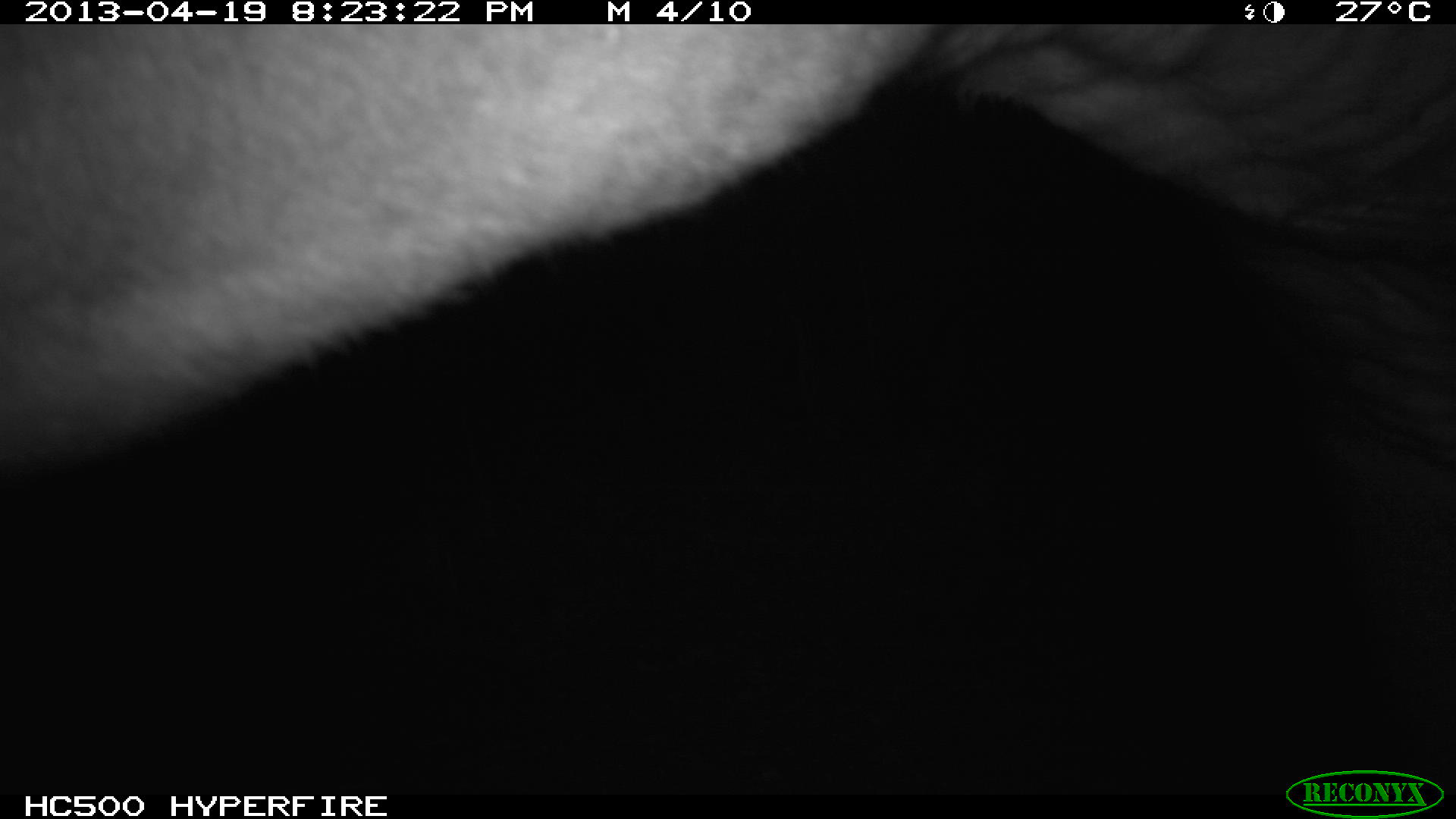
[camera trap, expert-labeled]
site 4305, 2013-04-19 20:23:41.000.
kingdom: Animalia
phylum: Chordata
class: Mammalia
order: Perissodactyla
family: Tapiridae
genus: Tapirus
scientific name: Tapirus bairdii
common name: baird's tapir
Tapirus bairdii (baird's tapir), count 2.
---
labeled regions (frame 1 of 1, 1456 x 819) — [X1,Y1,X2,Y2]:
tapirus bairdii: [0,18,1454,603]